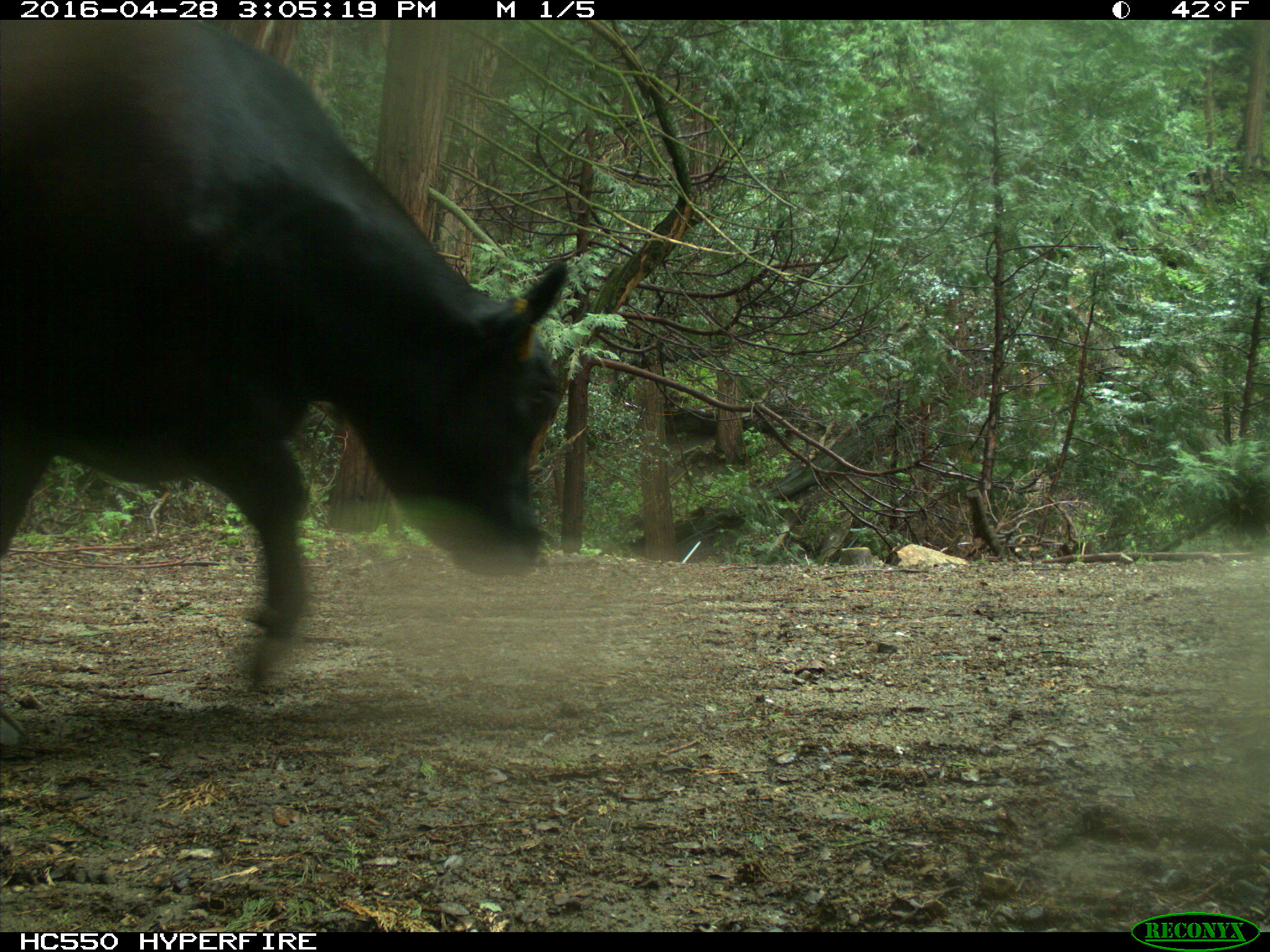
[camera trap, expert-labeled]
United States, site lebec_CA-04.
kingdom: Animalia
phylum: Chordata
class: Mammalia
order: Artiodactyla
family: Bovidae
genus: Bos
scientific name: Bos taurus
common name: domestic cow